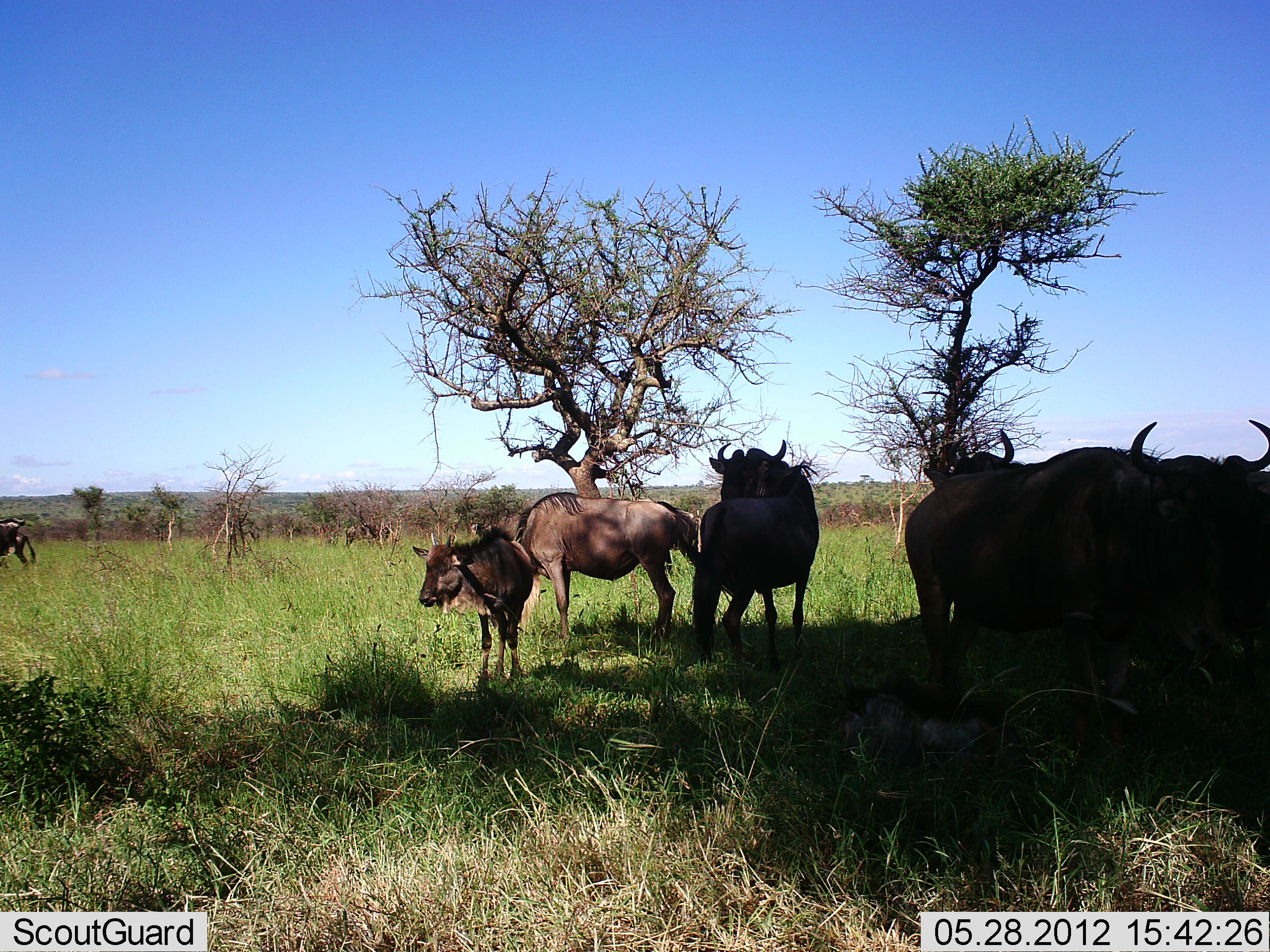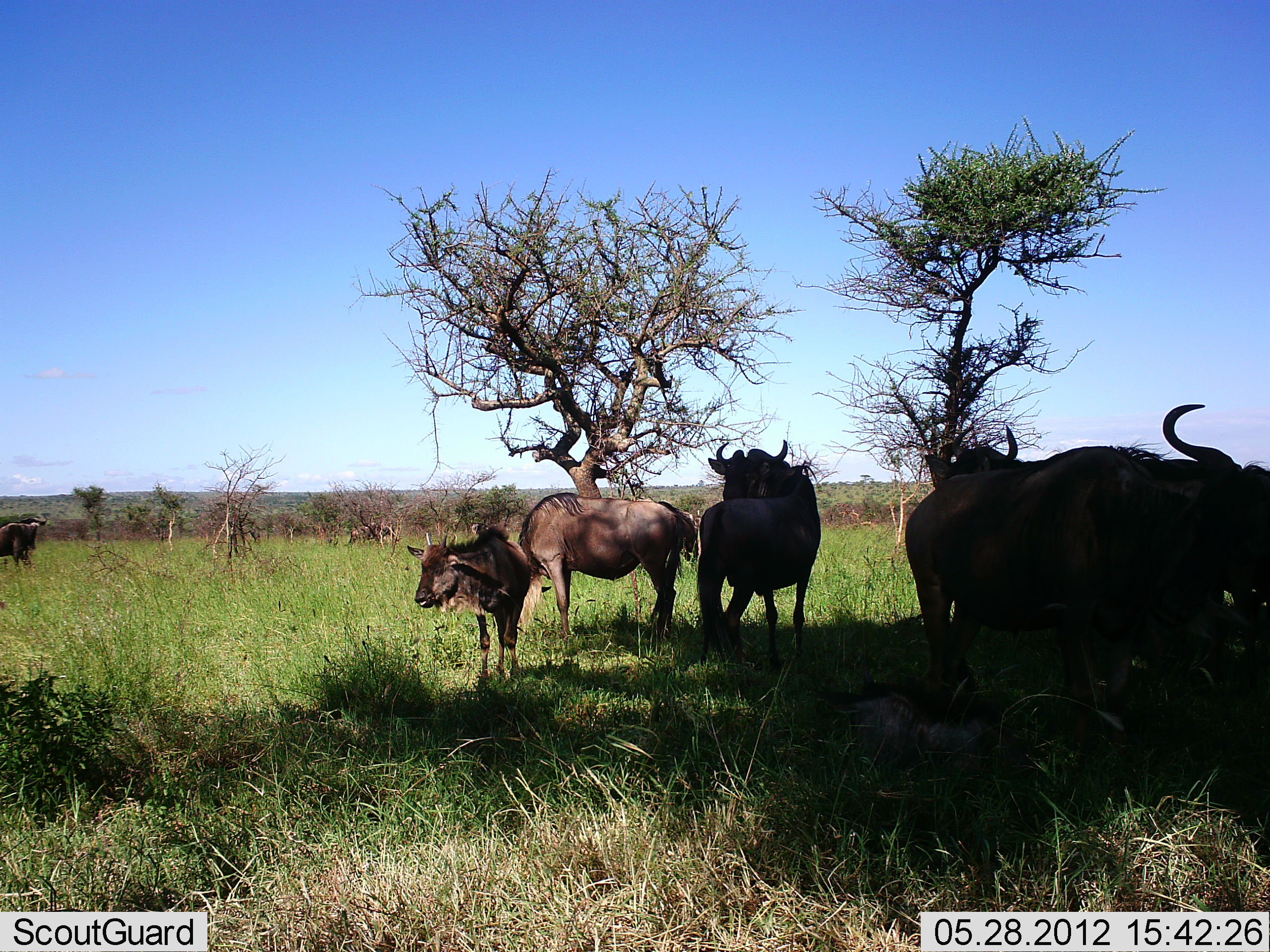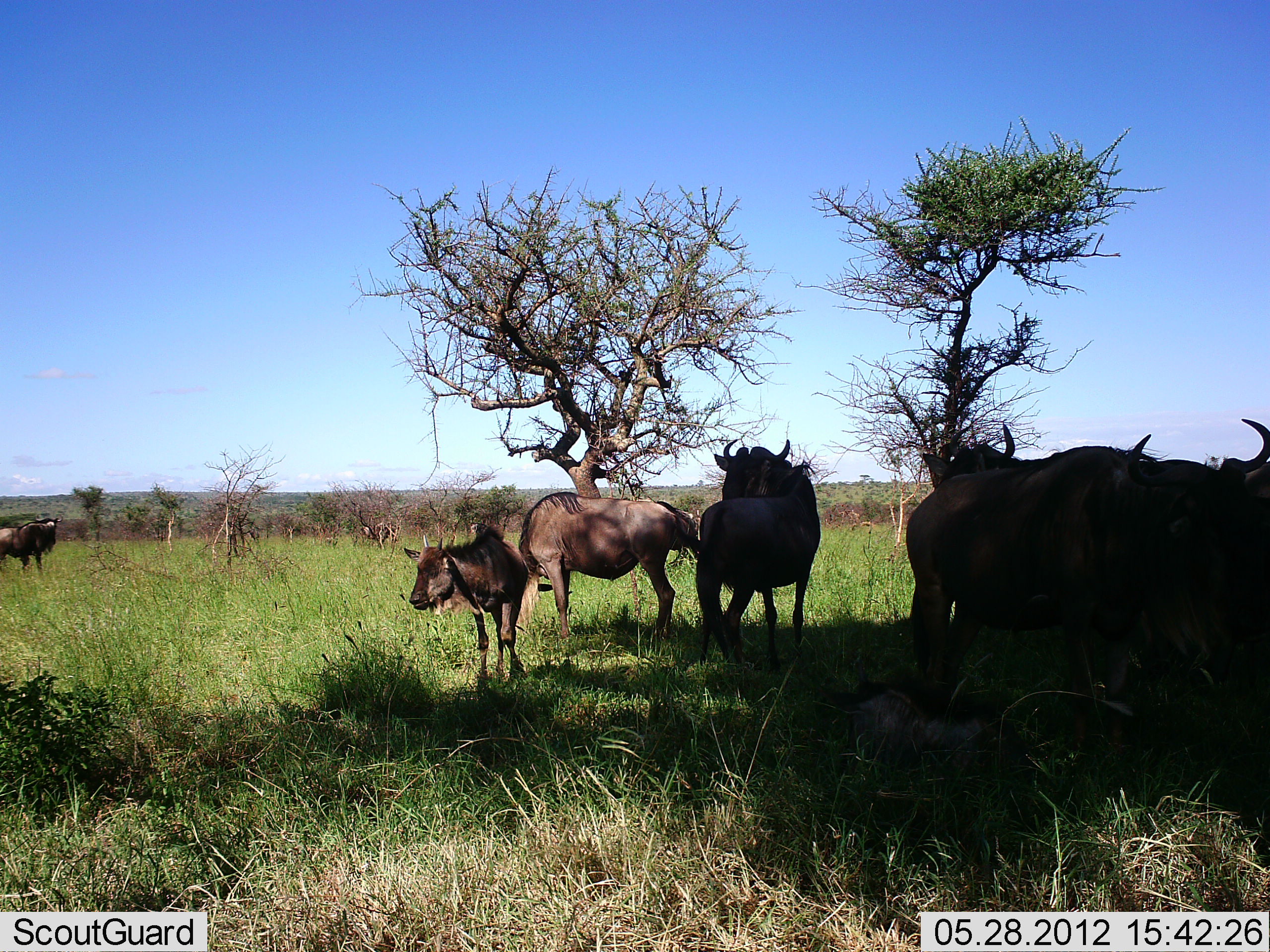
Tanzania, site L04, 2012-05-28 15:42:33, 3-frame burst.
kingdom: Animalia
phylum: Chordata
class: Mammalia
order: Artiodactyla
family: Bovidae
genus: Connochaetes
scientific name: Connochaetes taurinus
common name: blue wildebeest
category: wildebeest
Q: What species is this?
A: Wildebeest (blue wildebeest) (Connochaetes taurinus).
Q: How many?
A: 7.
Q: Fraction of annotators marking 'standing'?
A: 90%.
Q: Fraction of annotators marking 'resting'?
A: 20%.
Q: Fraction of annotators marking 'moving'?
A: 20%.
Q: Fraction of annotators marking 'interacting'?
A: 10%.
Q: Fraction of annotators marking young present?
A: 70%.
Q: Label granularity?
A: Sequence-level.